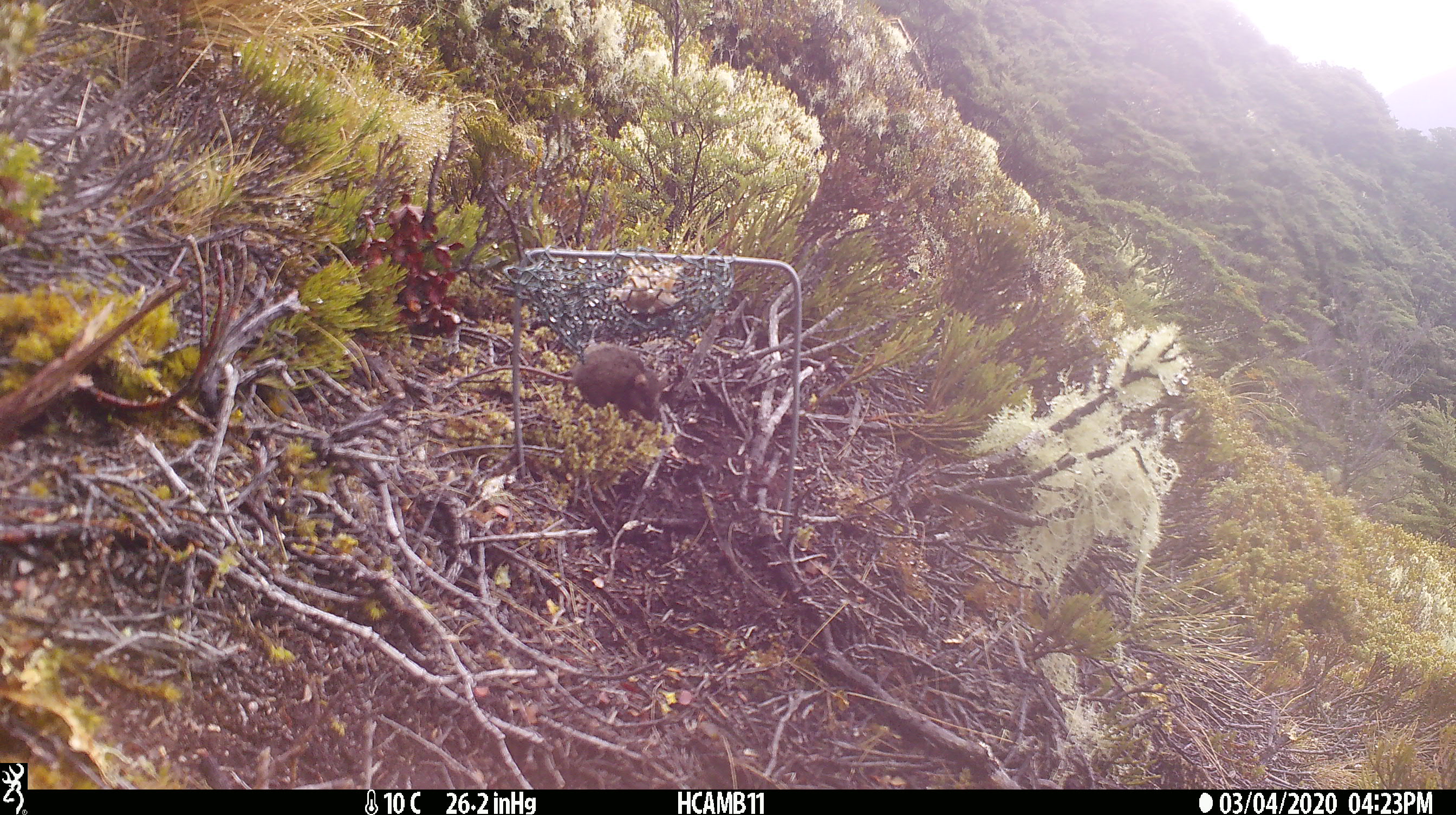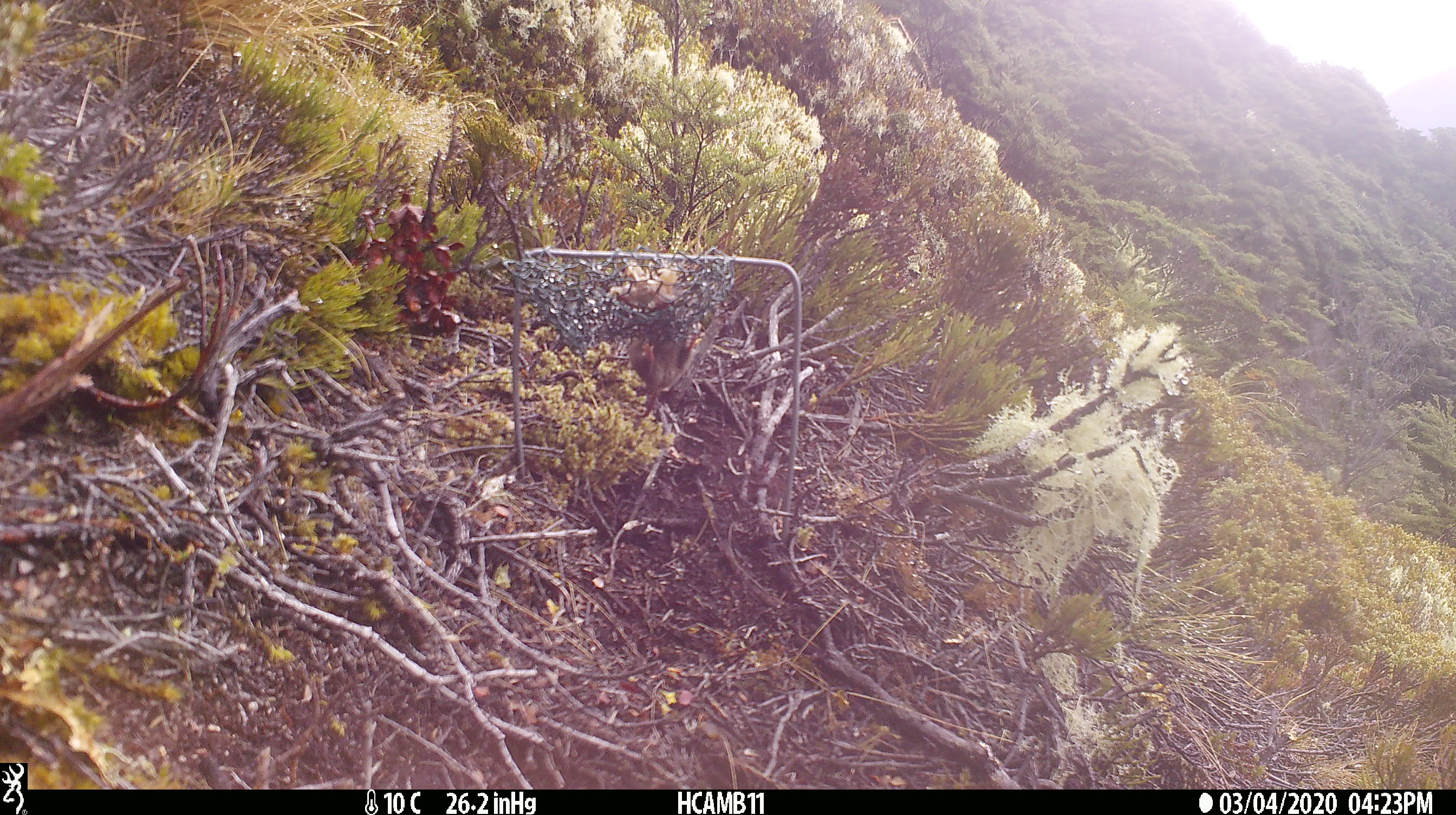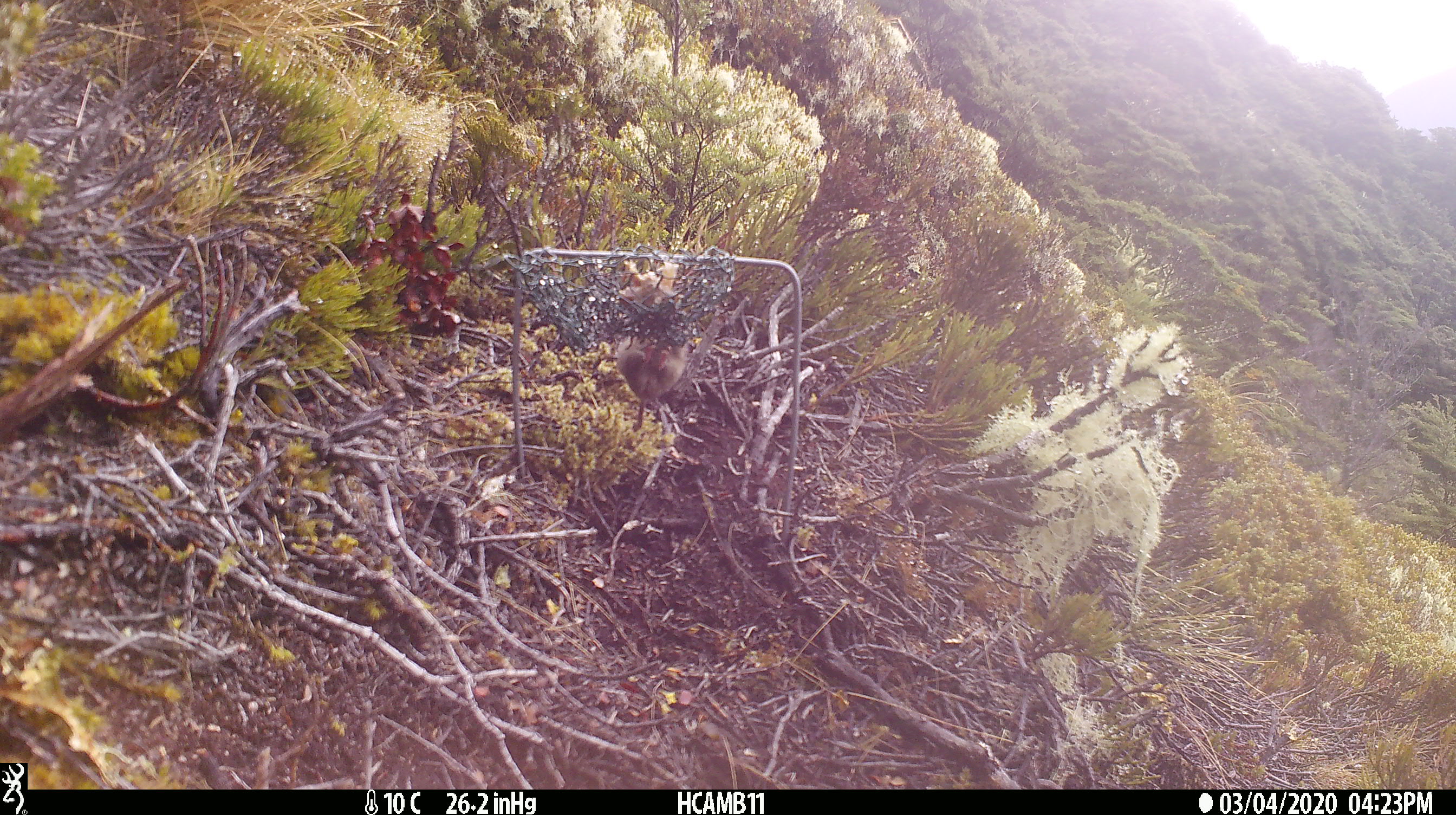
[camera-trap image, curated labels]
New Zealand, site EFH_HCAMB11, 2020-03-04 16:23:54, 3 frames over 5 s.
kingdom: Animalia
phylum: Chordata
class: Mammalia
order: Rodentia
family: Muridae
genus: Mus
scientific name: Mus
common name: mouse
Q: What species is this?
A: Mouse (Mus).